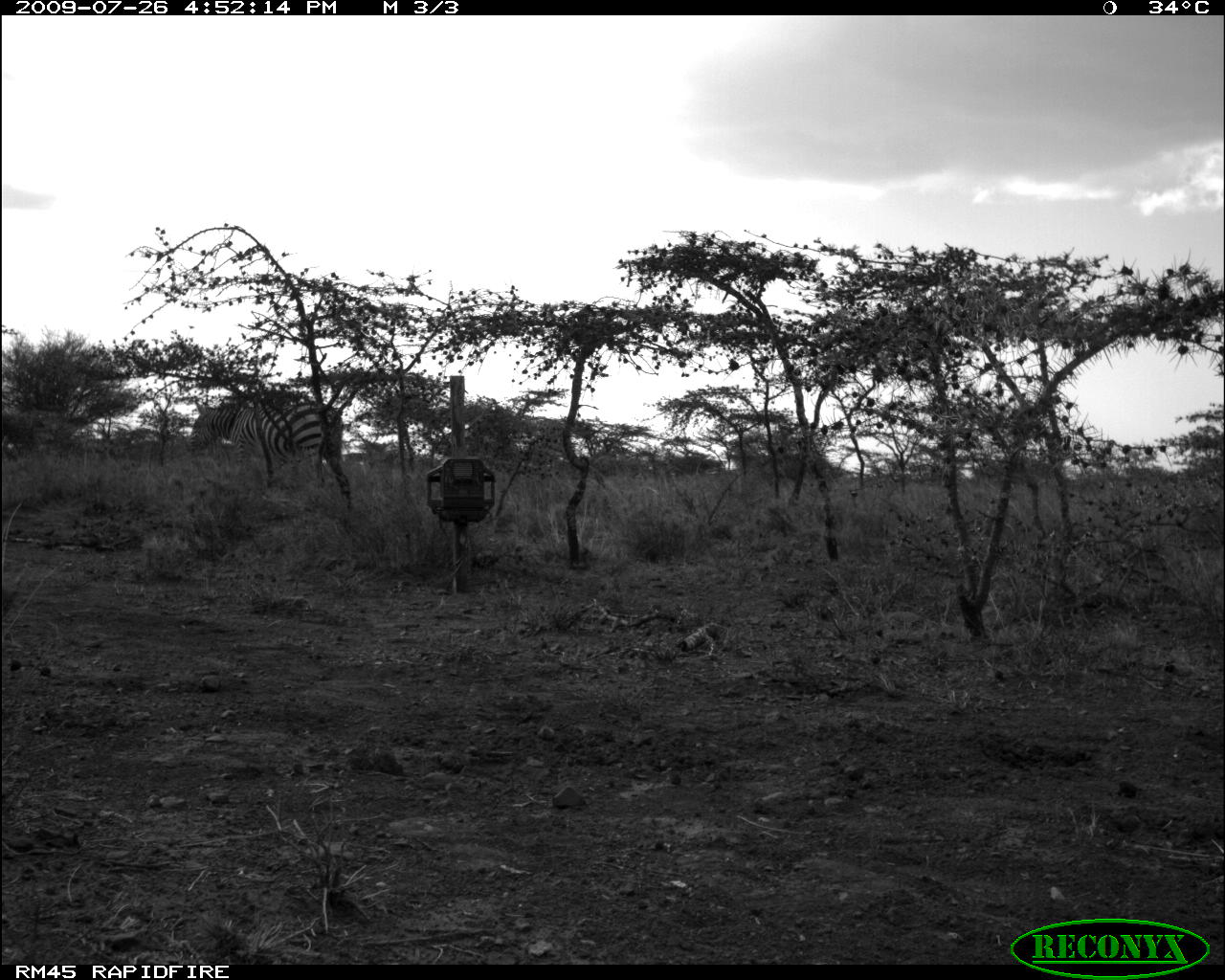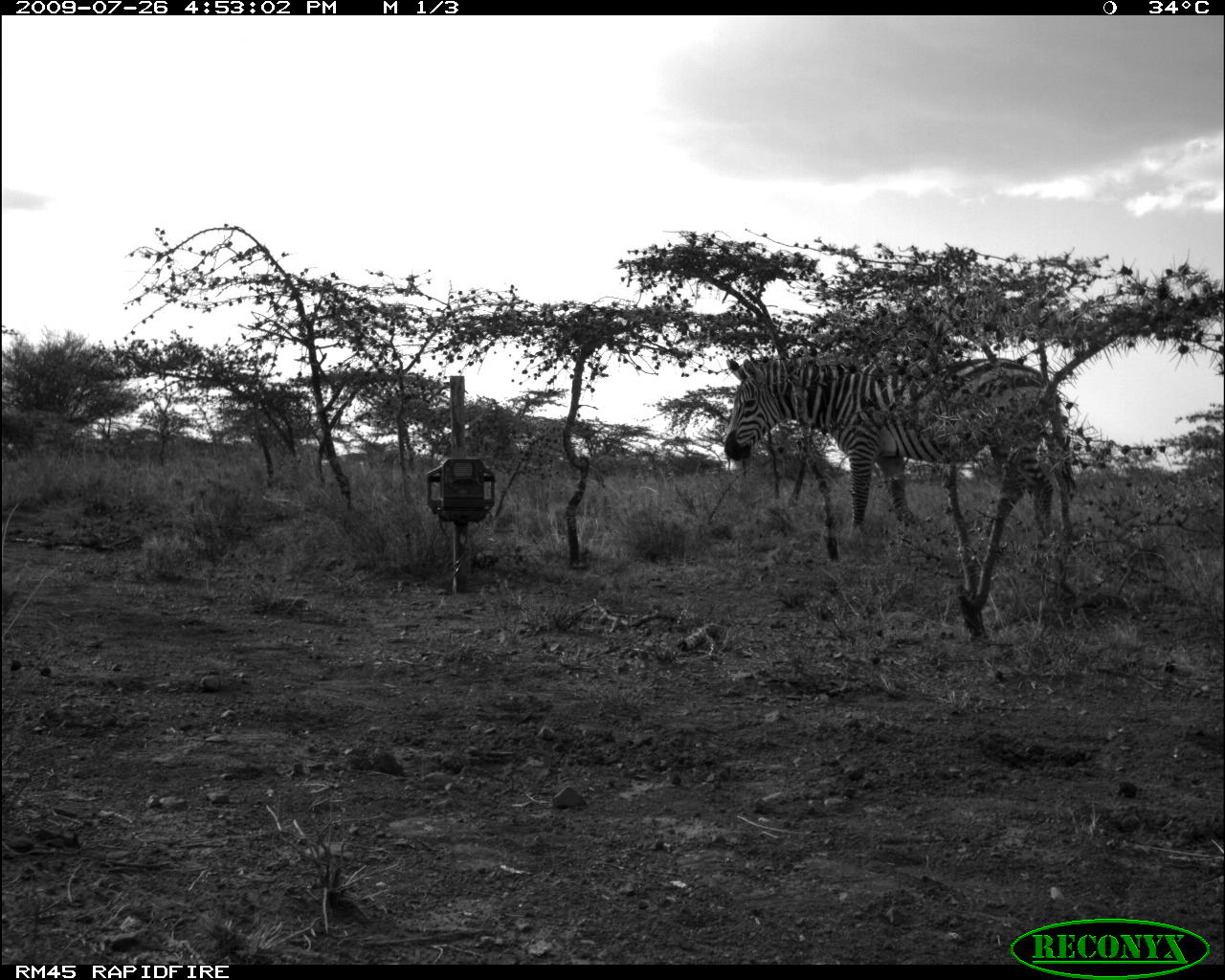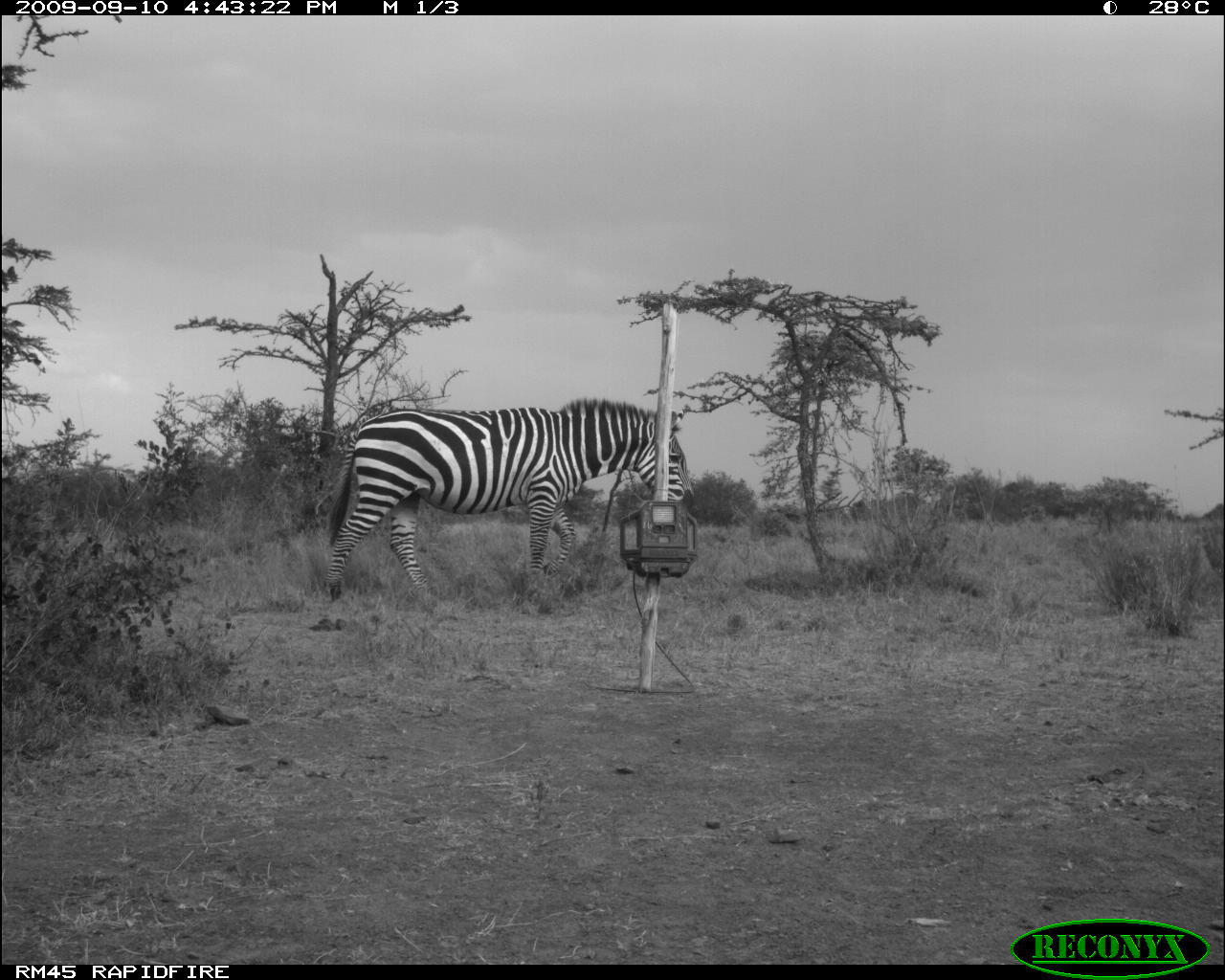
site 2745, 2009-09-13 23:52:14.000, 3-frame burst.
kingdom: Animalia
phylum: Chordata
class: Mammalia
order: Perissodactyla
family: Equidae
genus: Equus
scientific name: Equus grevyi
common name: grévy's zebra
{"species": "Equus grevyi (grévy's zebra)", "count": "1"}